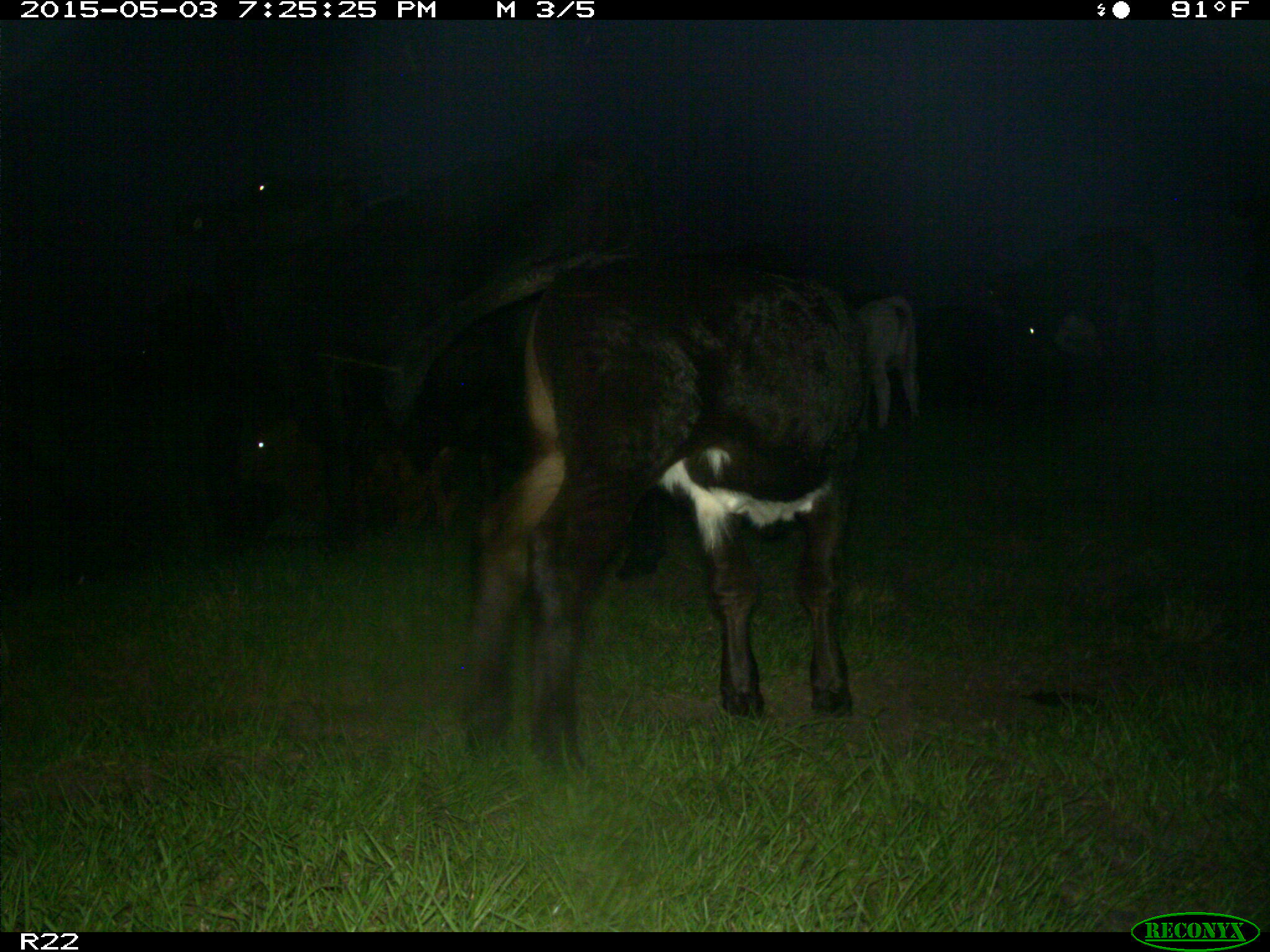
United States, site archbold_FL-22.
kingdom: Animalia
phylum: Chordata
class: Mammalia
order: Artiodactyla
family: Bovidae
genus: Bos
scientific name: Bos taurus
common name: domestic cow